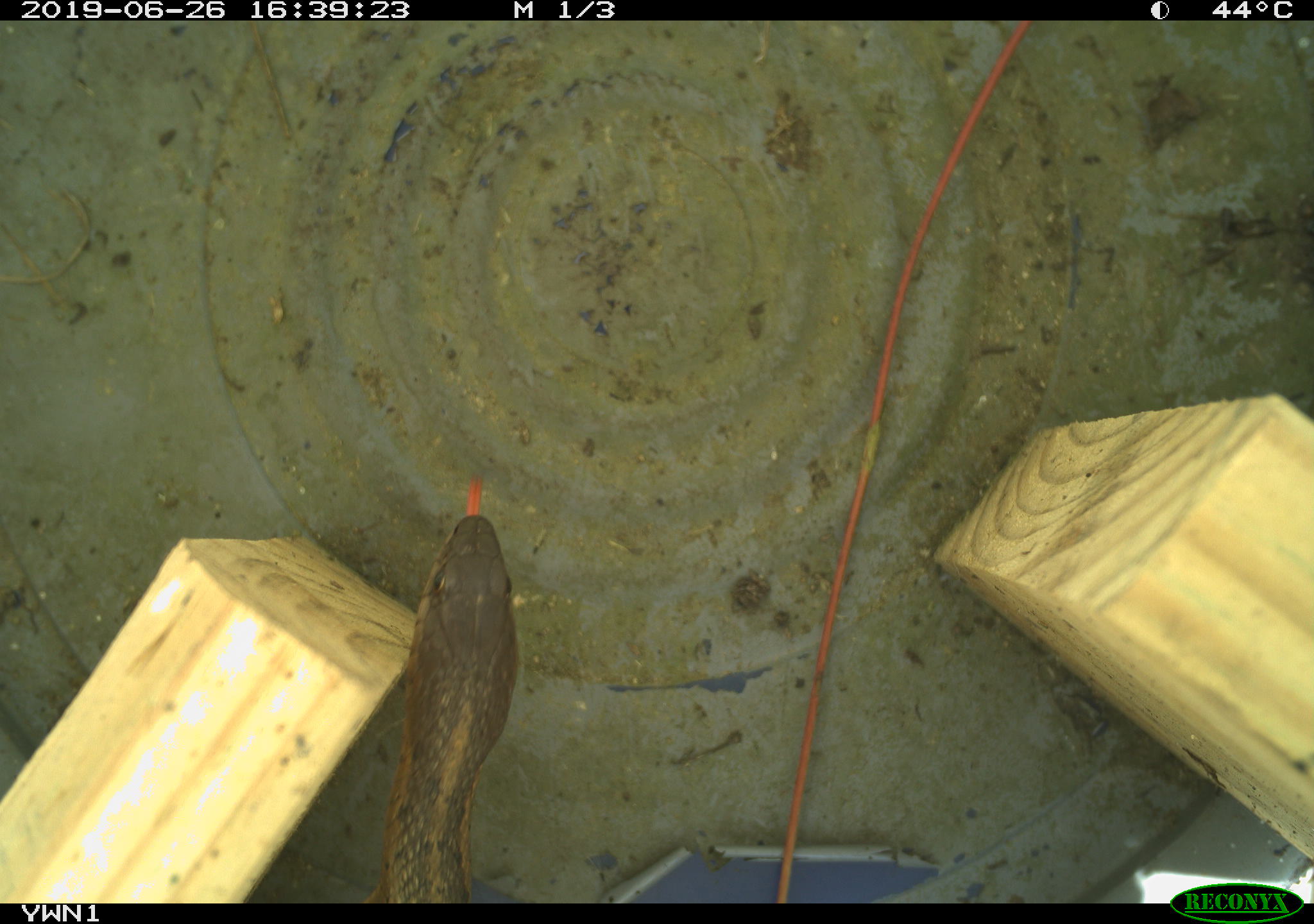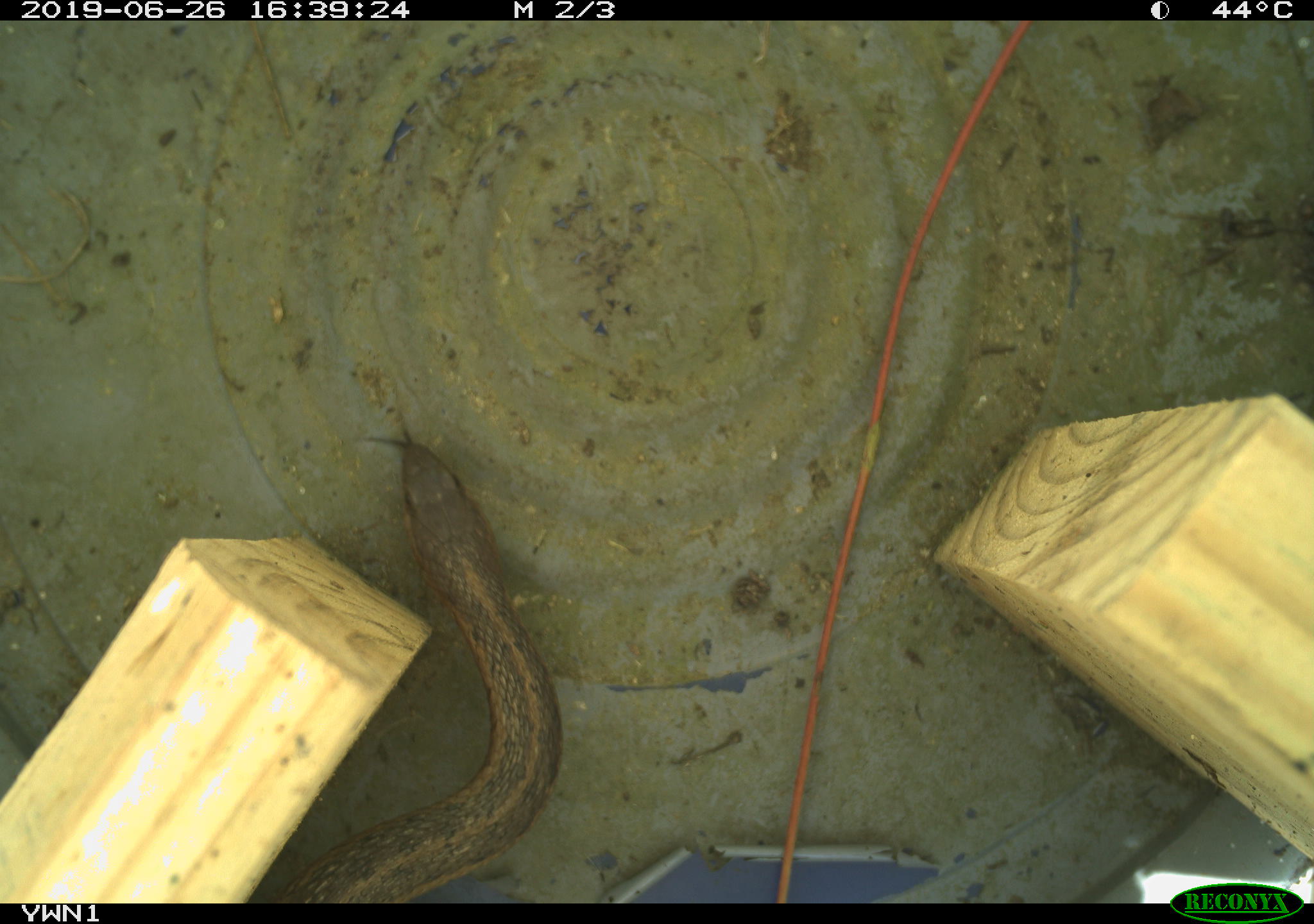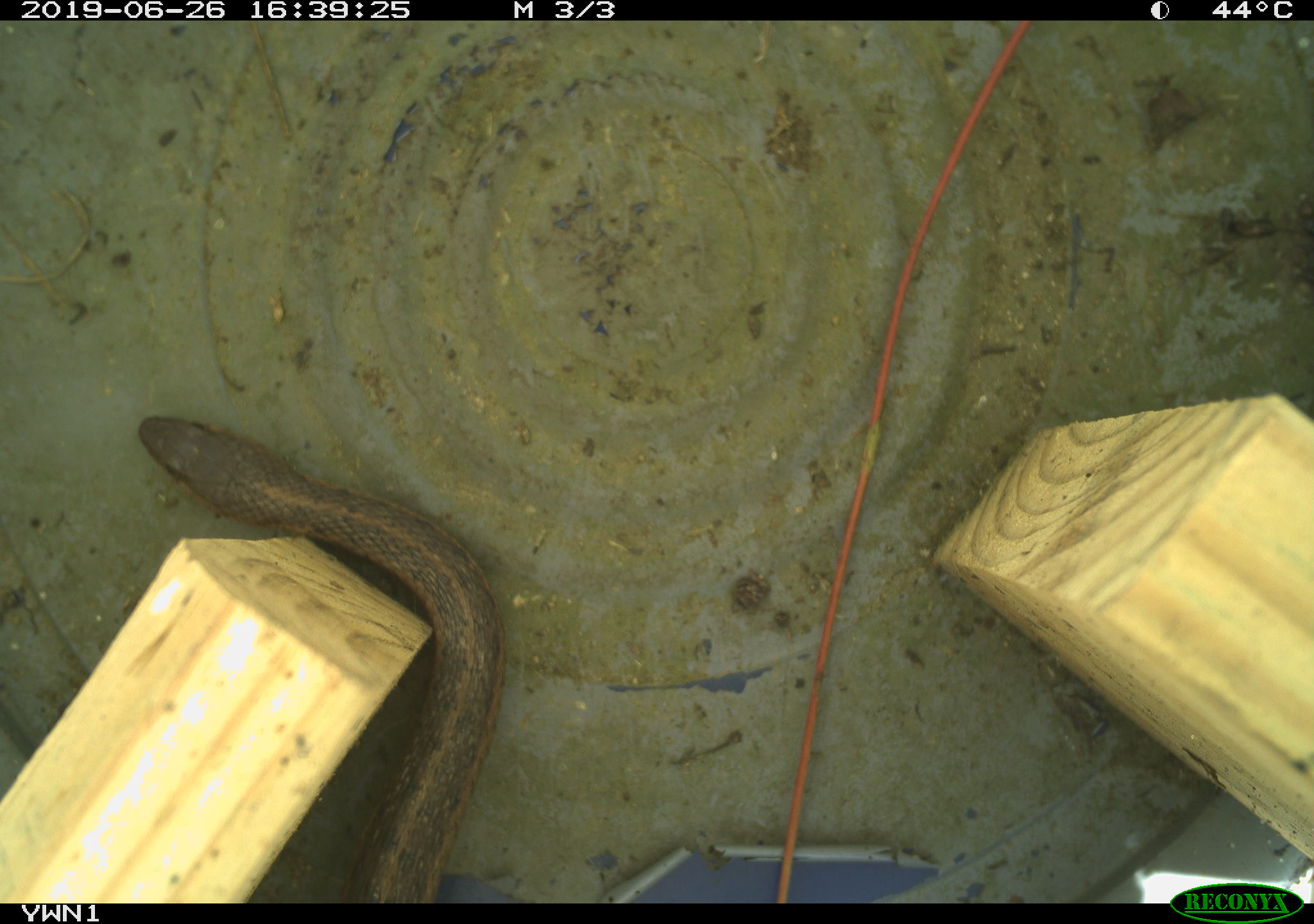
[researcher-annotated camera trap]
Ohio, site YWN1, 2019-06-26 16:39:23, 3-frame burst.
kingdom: Animalia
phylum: Chordata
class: Reptilia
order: Squamata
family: Colubridae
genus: Thamnophis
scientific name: Thamnophis sirtalis sirtalis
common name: eastern gartersnake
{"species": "eastern gartersnake (Thamnophis sirtalis sirtalis)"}